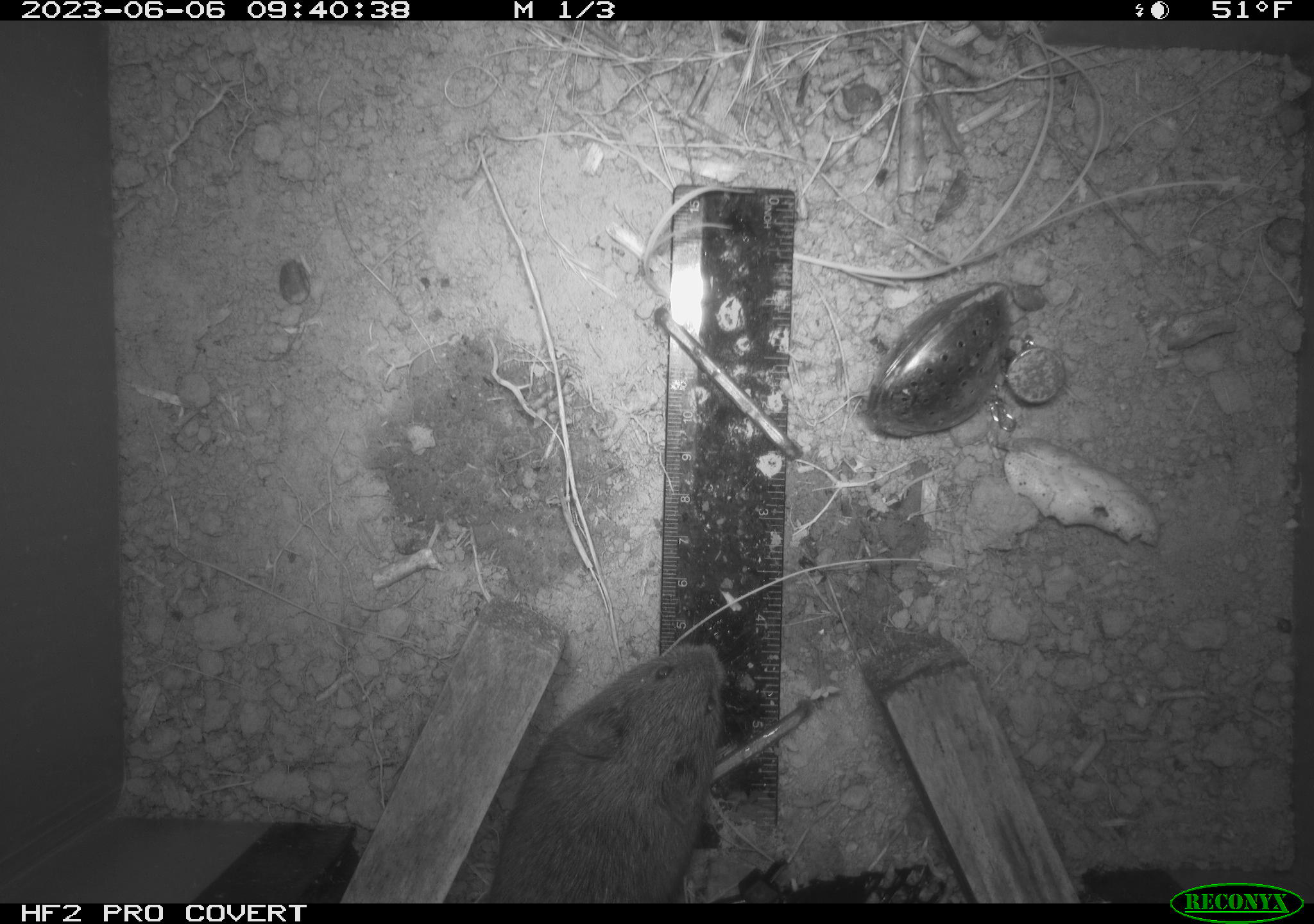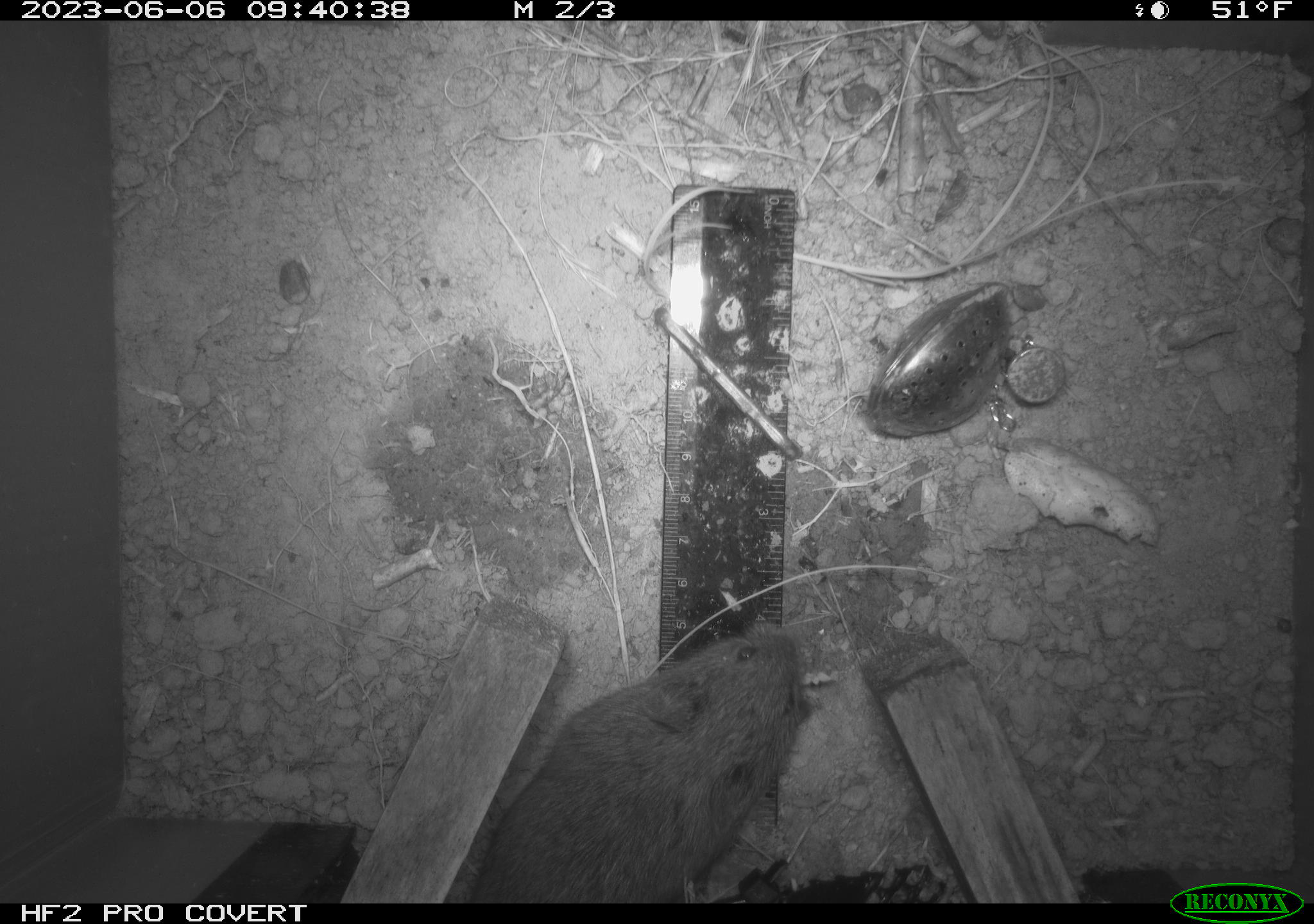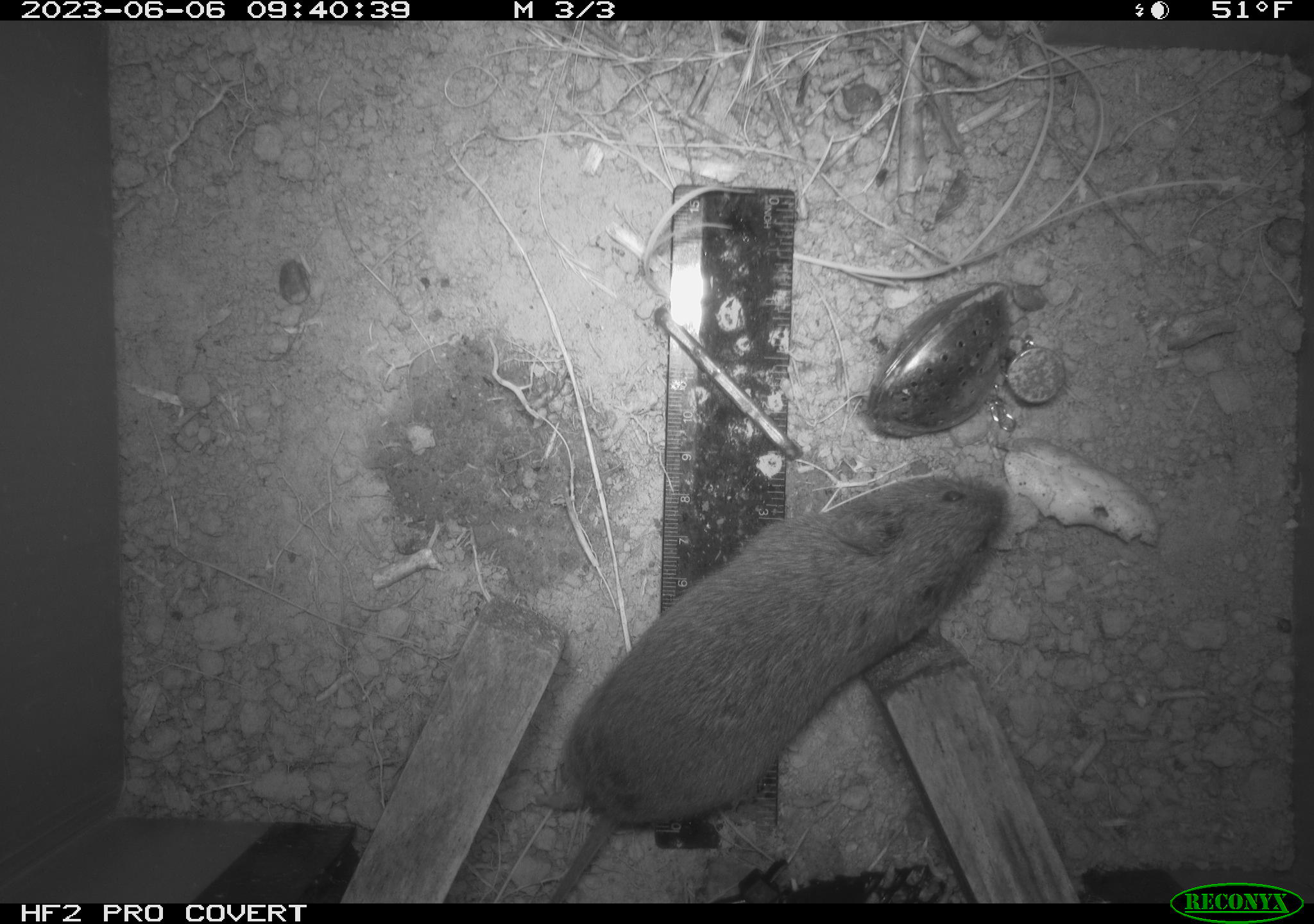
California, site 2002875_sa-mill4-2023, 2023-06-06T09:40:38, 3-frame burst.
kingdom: Animalia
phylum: Chordata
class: Mammalia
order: Rodentia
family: Cricetidae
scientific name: Arvicolinae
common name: voles, lemmings, and muskrats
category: arvicolinae subfamily